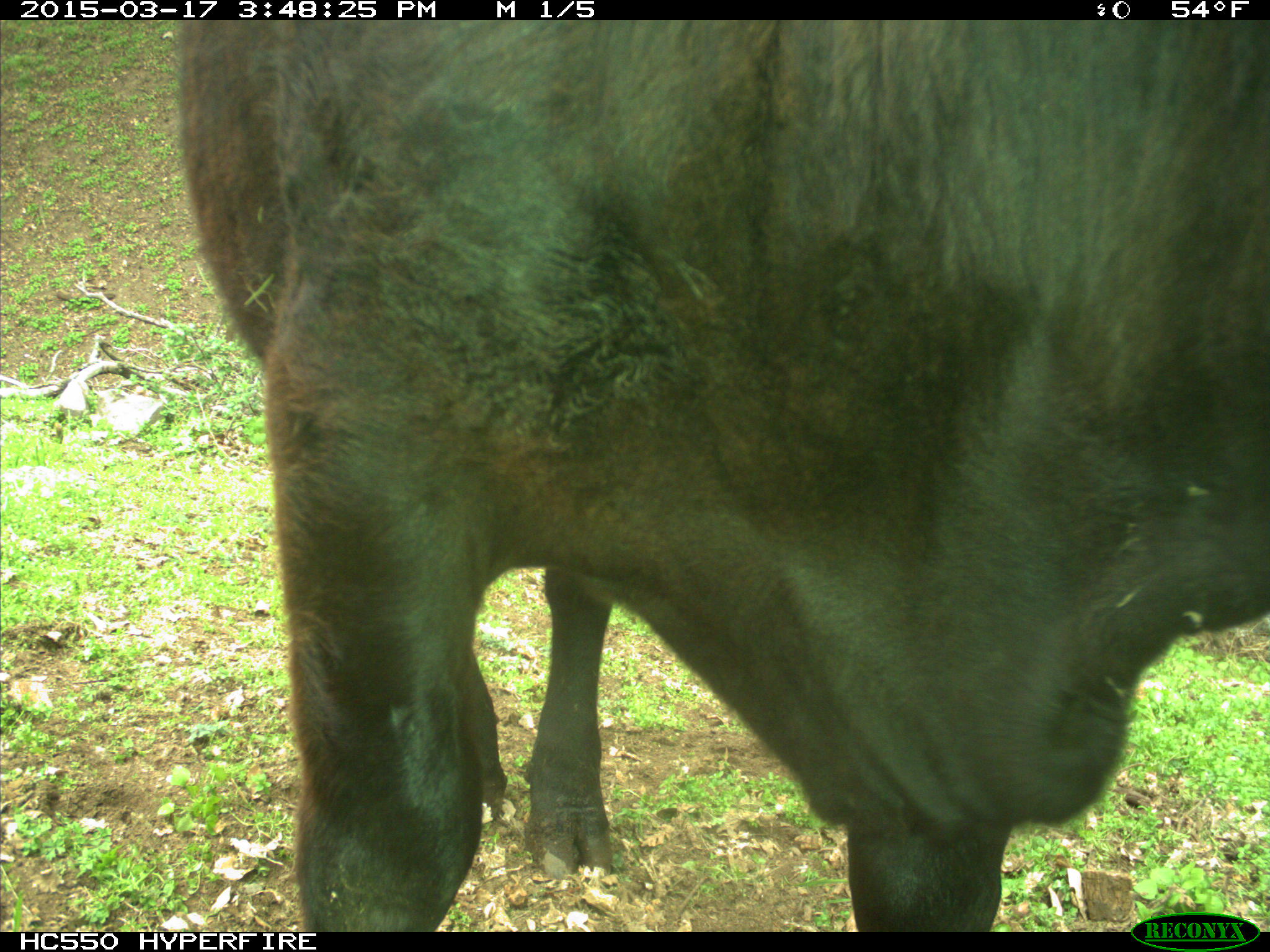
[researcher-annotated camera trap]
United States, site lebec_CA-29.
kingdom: Animalia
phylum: Chordata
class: Mammalia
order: Artiodactyla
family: Bovidae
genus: Bos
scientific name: Bos taurus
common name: domestic cow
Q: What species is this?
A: Bos taurus (domestic cow).